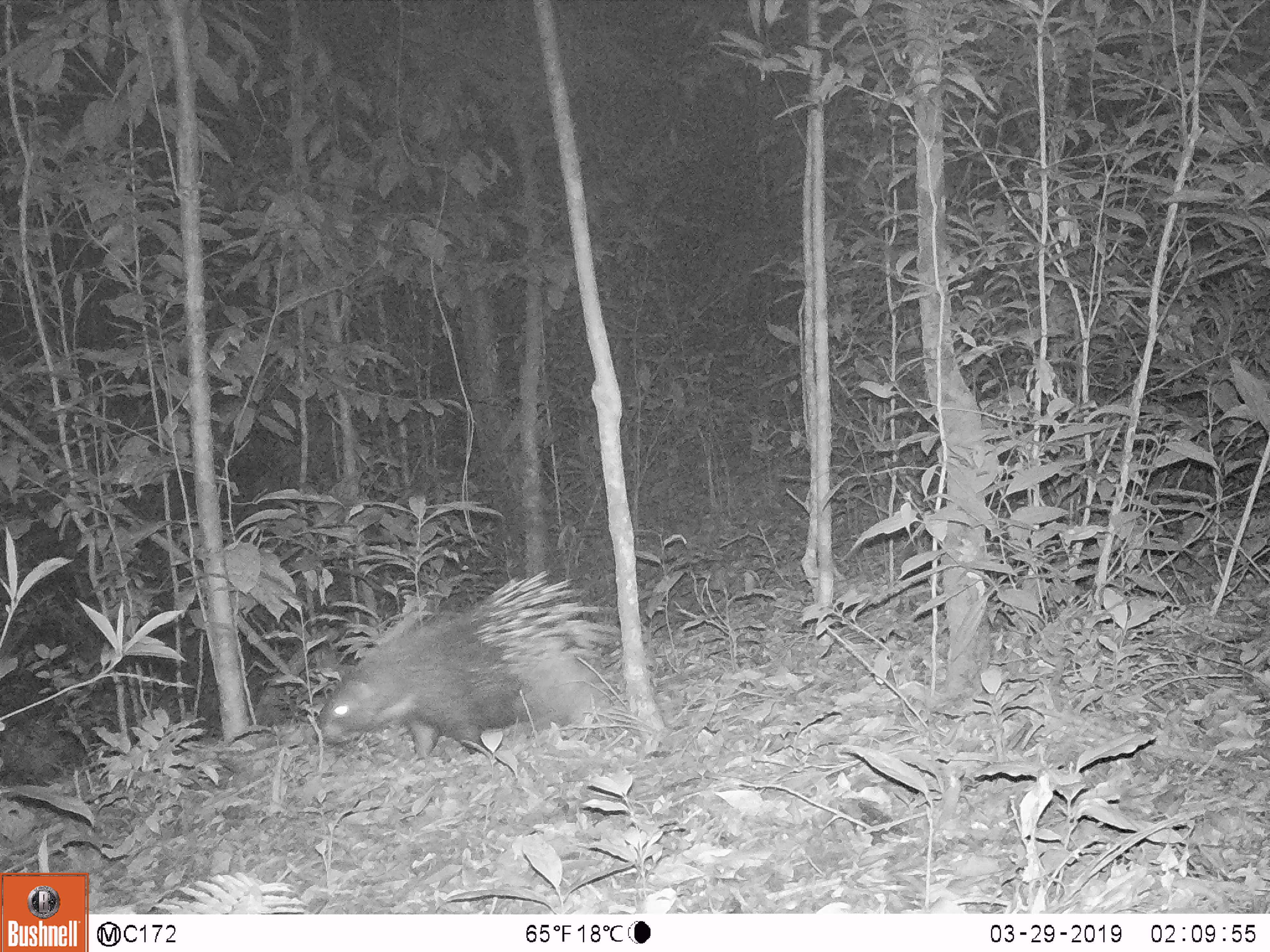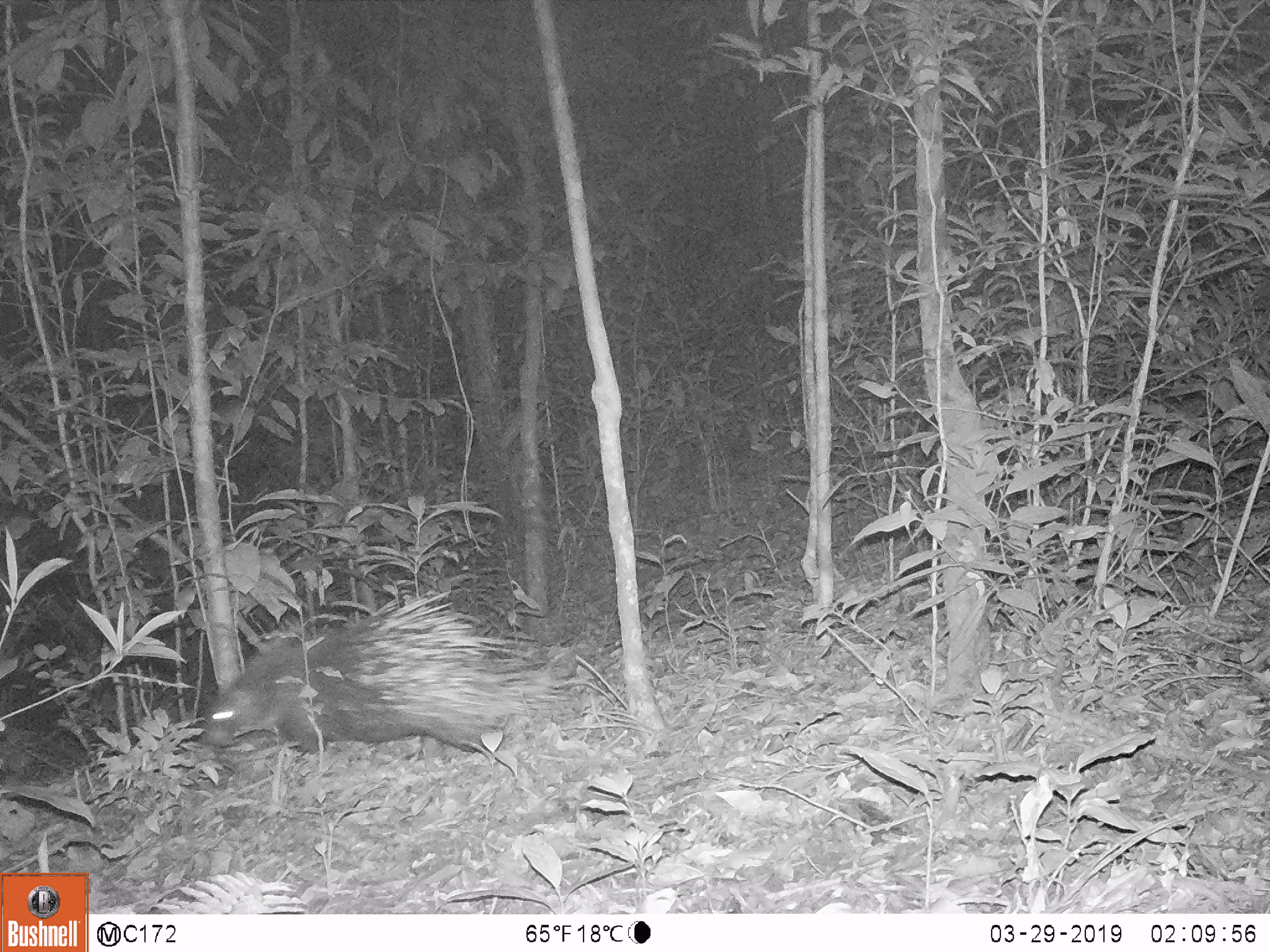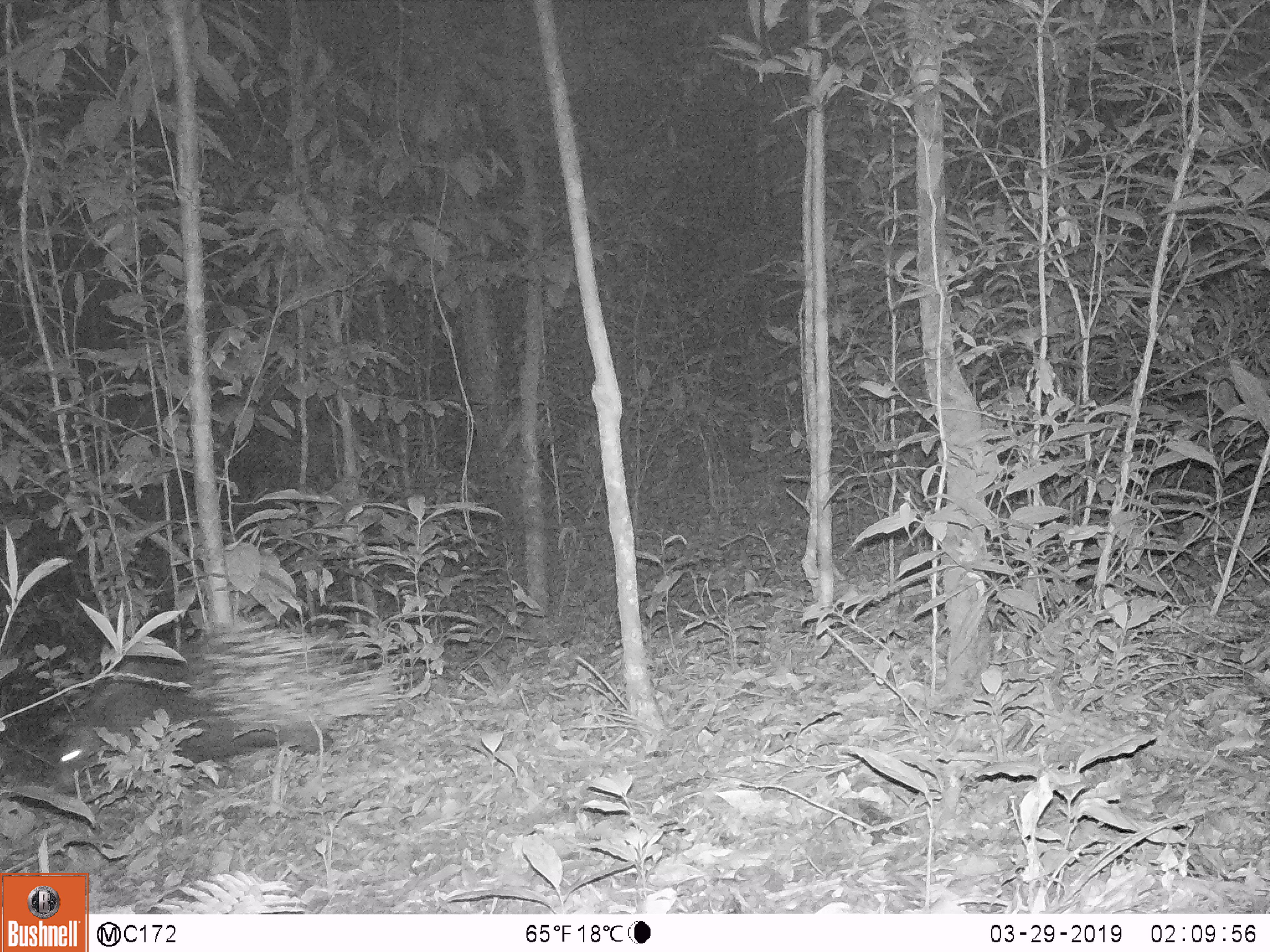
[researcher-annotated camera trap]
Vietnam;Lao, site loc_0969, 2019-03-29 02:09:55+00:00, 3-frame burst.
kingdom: Animalia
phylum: Chordata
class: Mammalia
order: Rodentia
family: Hystricidae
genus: Hystrix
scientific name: Hystrix brachyura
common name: malayan porcupine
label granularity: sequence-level